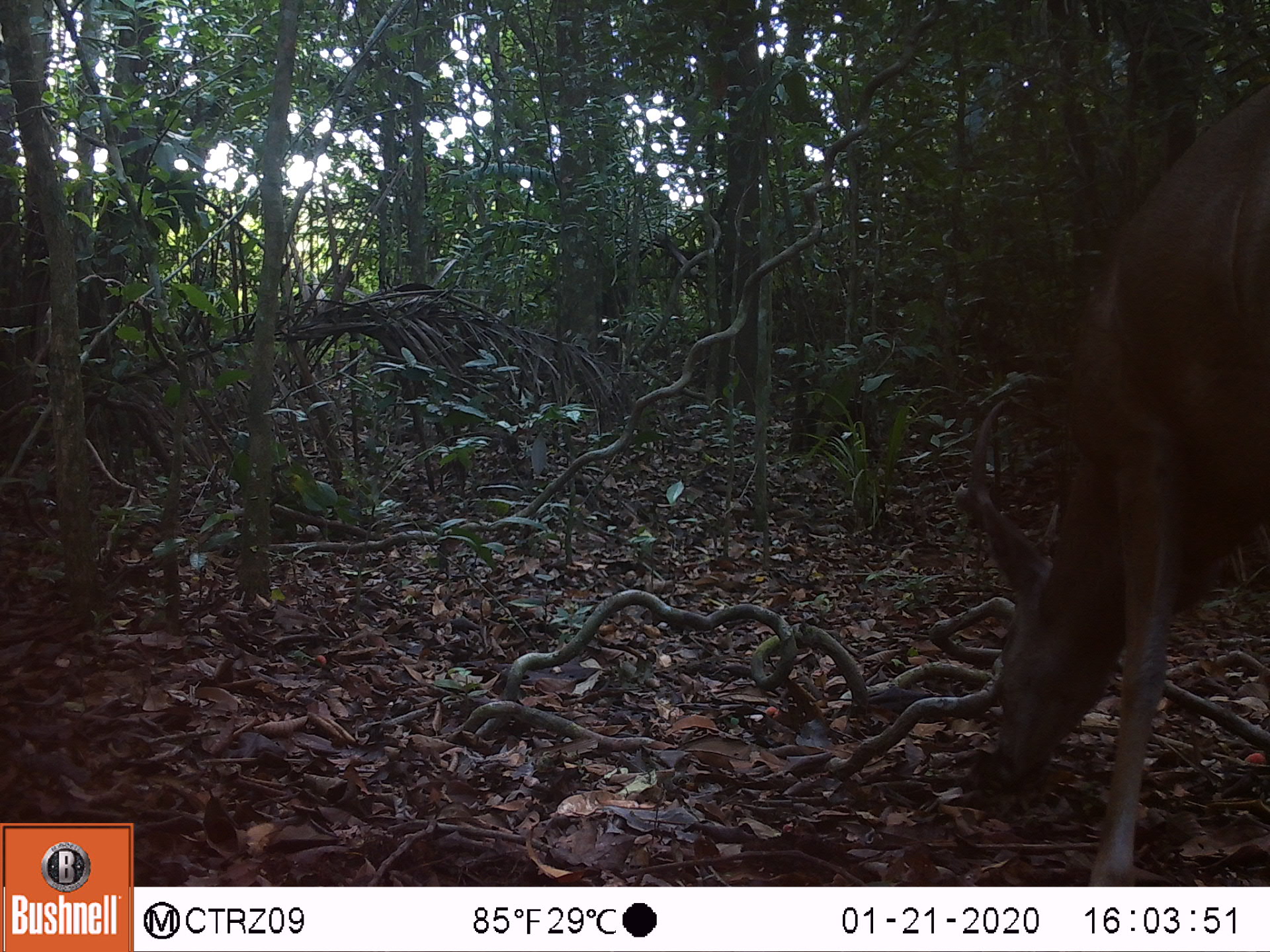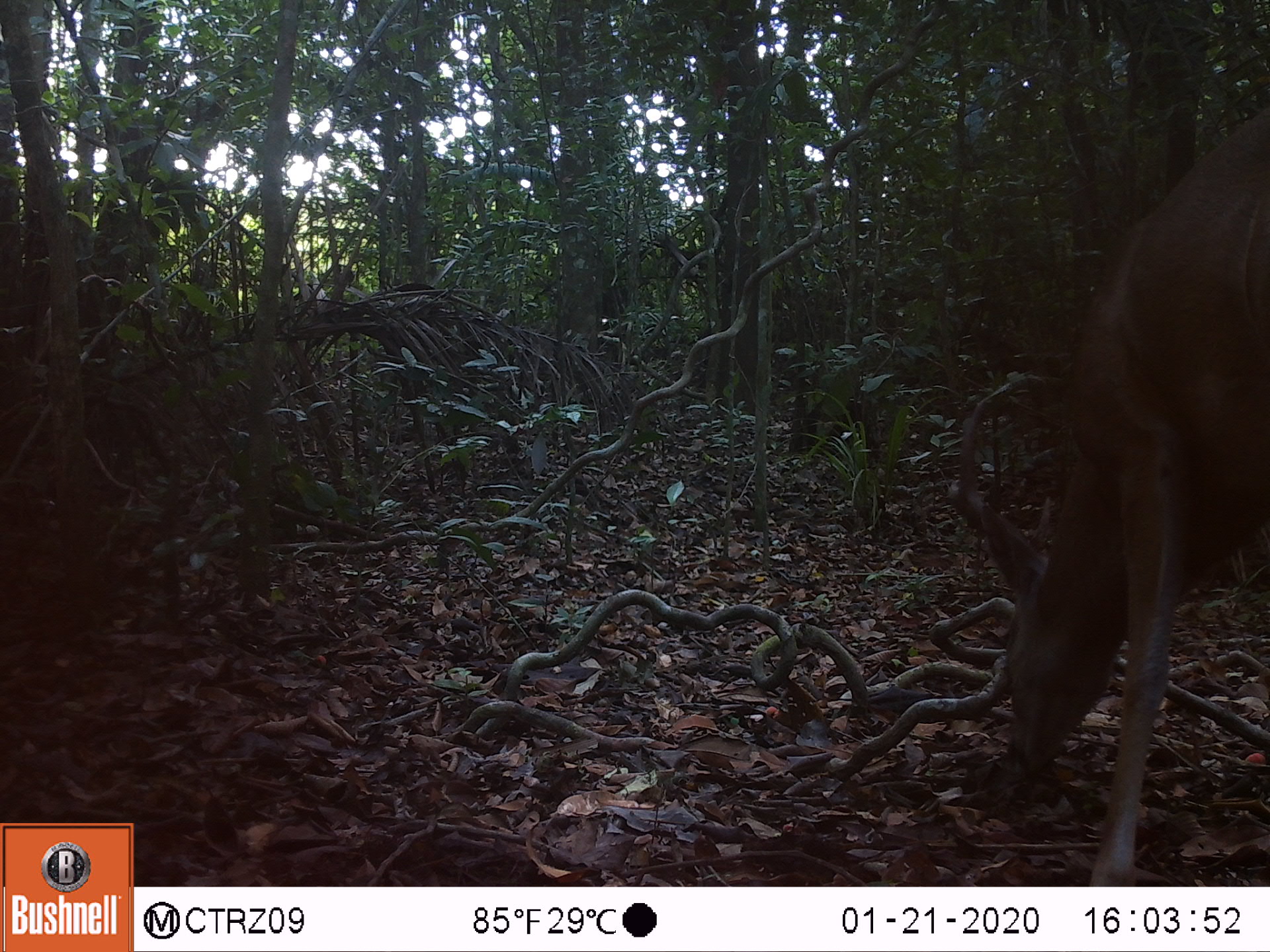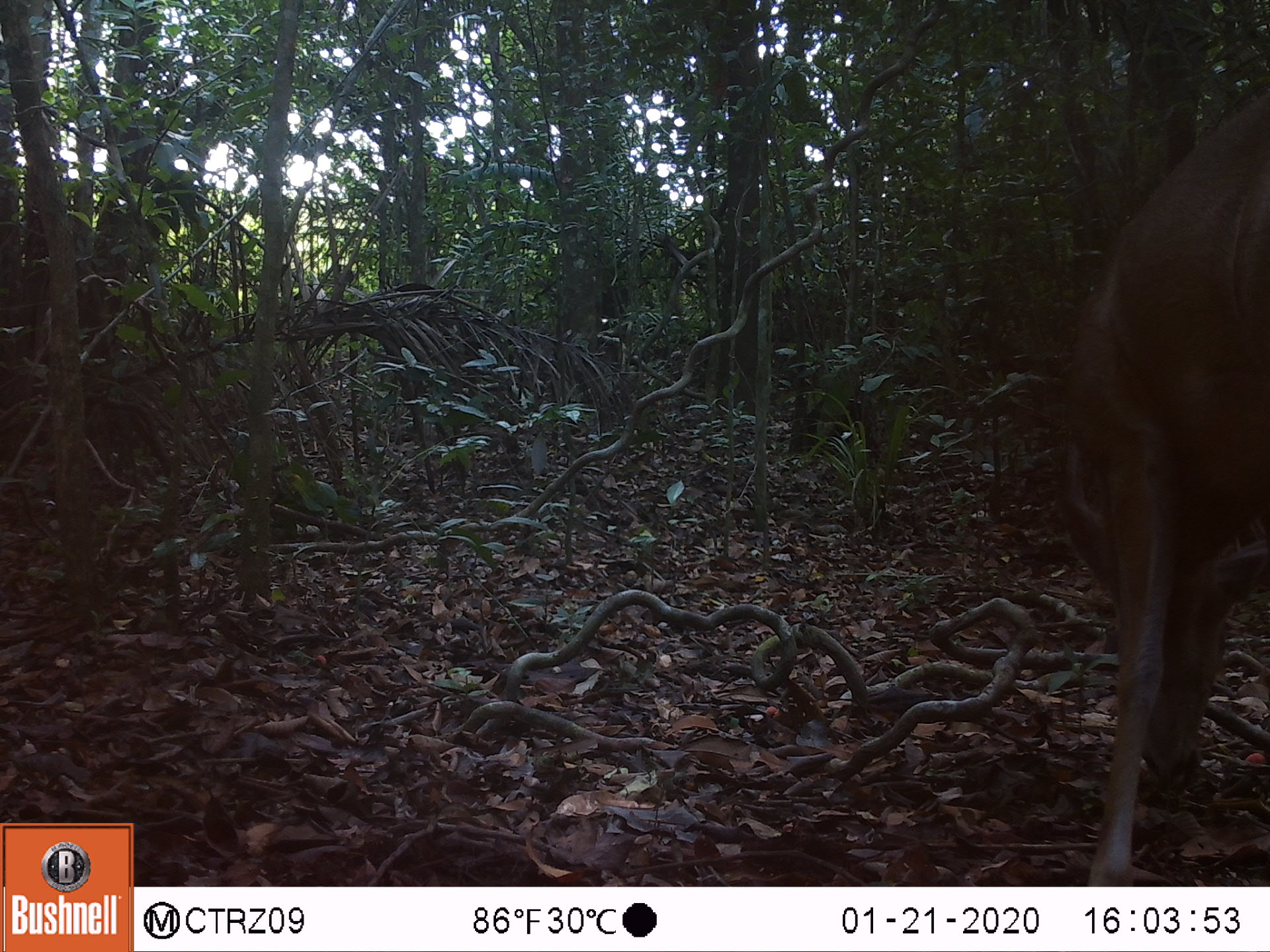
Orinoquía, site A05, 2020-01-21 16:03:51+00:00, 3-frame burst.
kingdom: Animalia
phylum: Chordata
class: Mammalia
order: Artiodactyla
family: Cervidae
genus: Odocoileus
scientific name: Odocoileus virginianus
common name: white-tailed deer